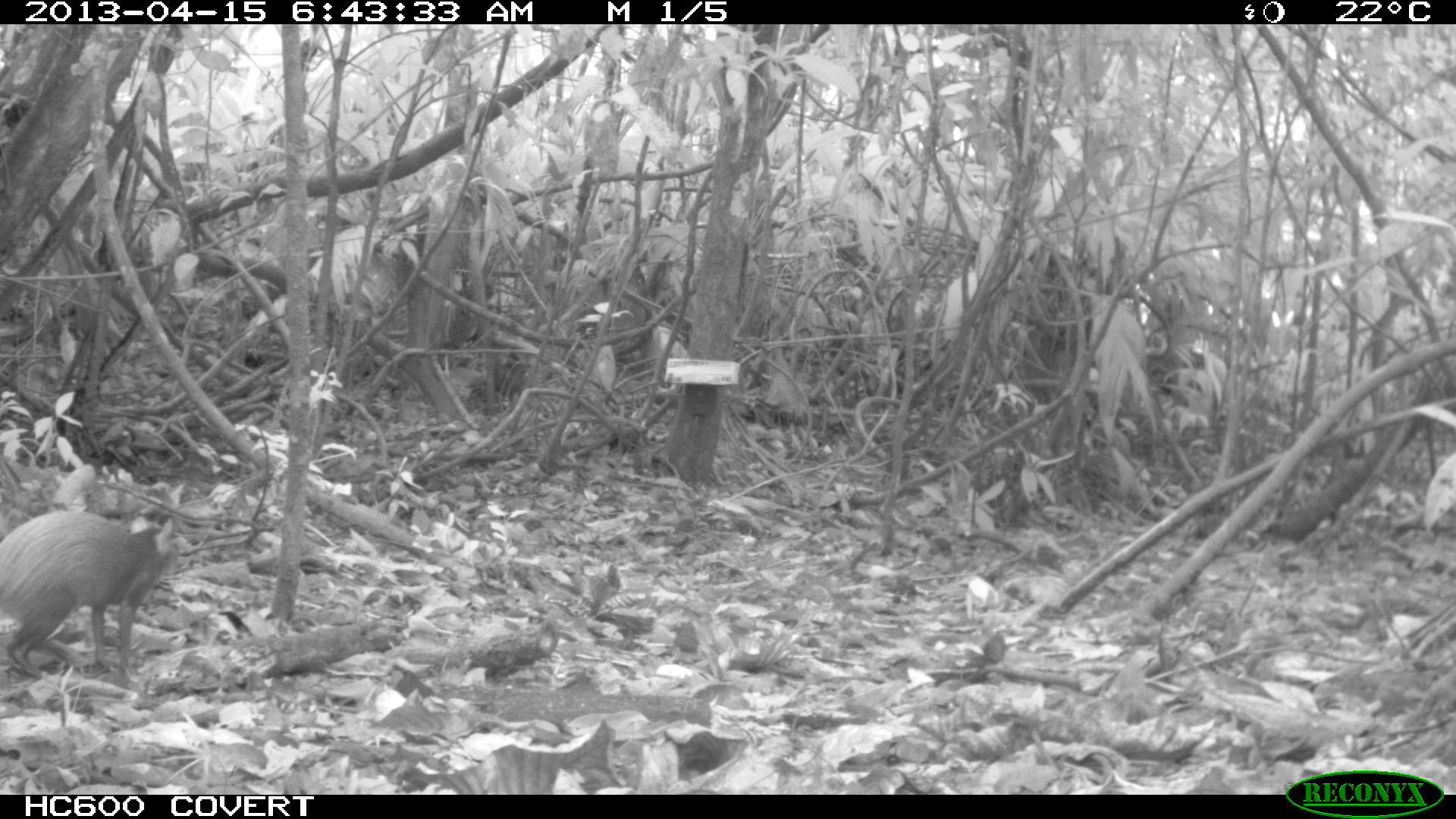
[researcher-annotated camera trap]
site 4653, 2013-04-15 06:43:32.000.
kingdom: Animalia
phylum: Chordata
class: Mammalia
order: Rodentia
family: Dasyproctidae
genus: Dasyprocta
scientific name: Dasyprocta leporina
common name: red-rumped agouti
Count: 1.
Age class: adult.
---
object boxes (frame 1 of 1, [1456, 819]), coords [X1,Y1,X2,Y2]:
dasyprocta leporina: [0,508,180,689]